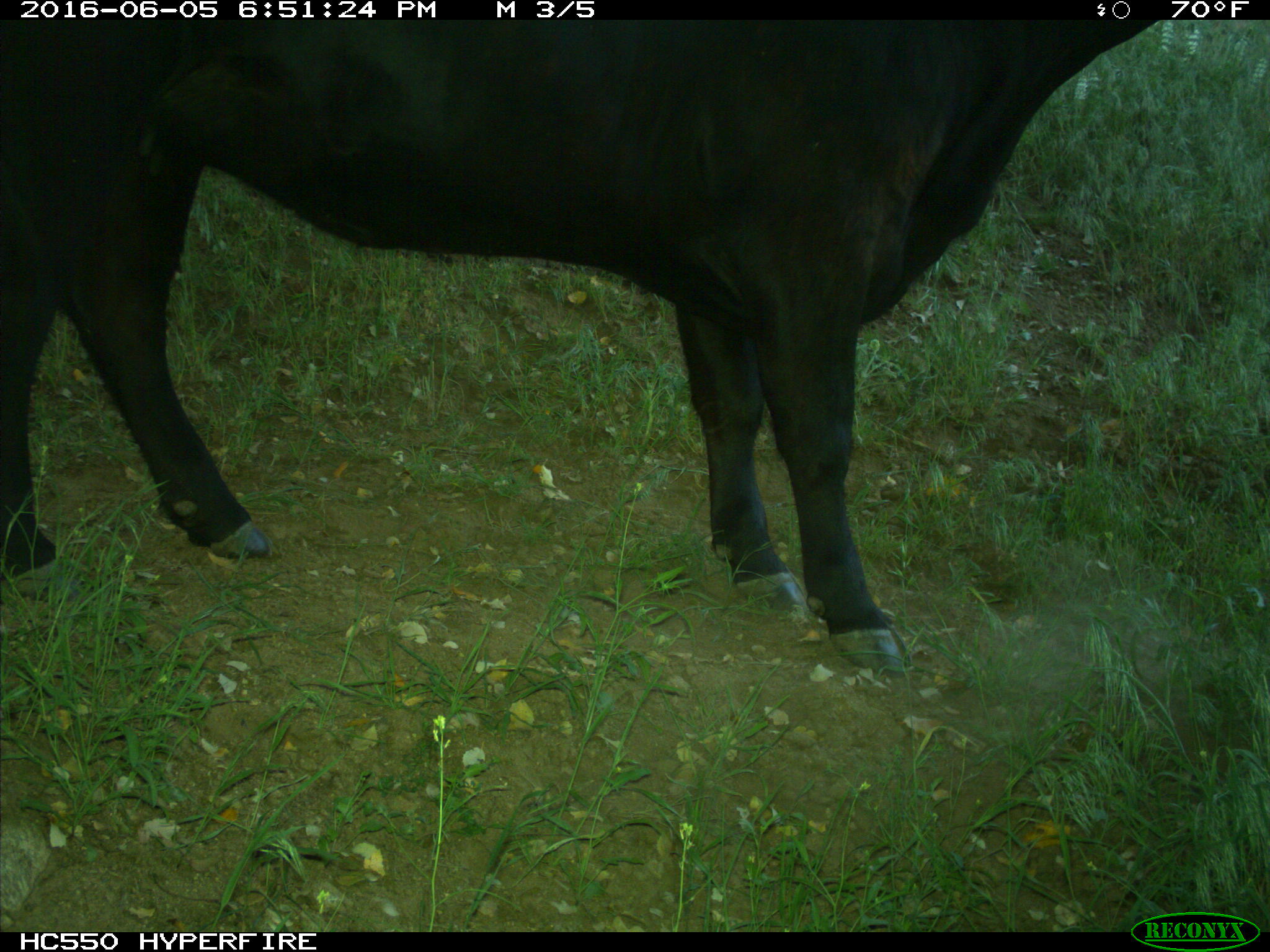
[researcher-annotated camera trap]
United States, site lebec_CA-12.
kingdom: Animalia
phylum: Chordata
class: Mammalia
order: Artiodactyla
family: Bovidae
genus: Bos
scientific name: Bos taurus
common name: domestic cow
Bos taurus (domestic cow).